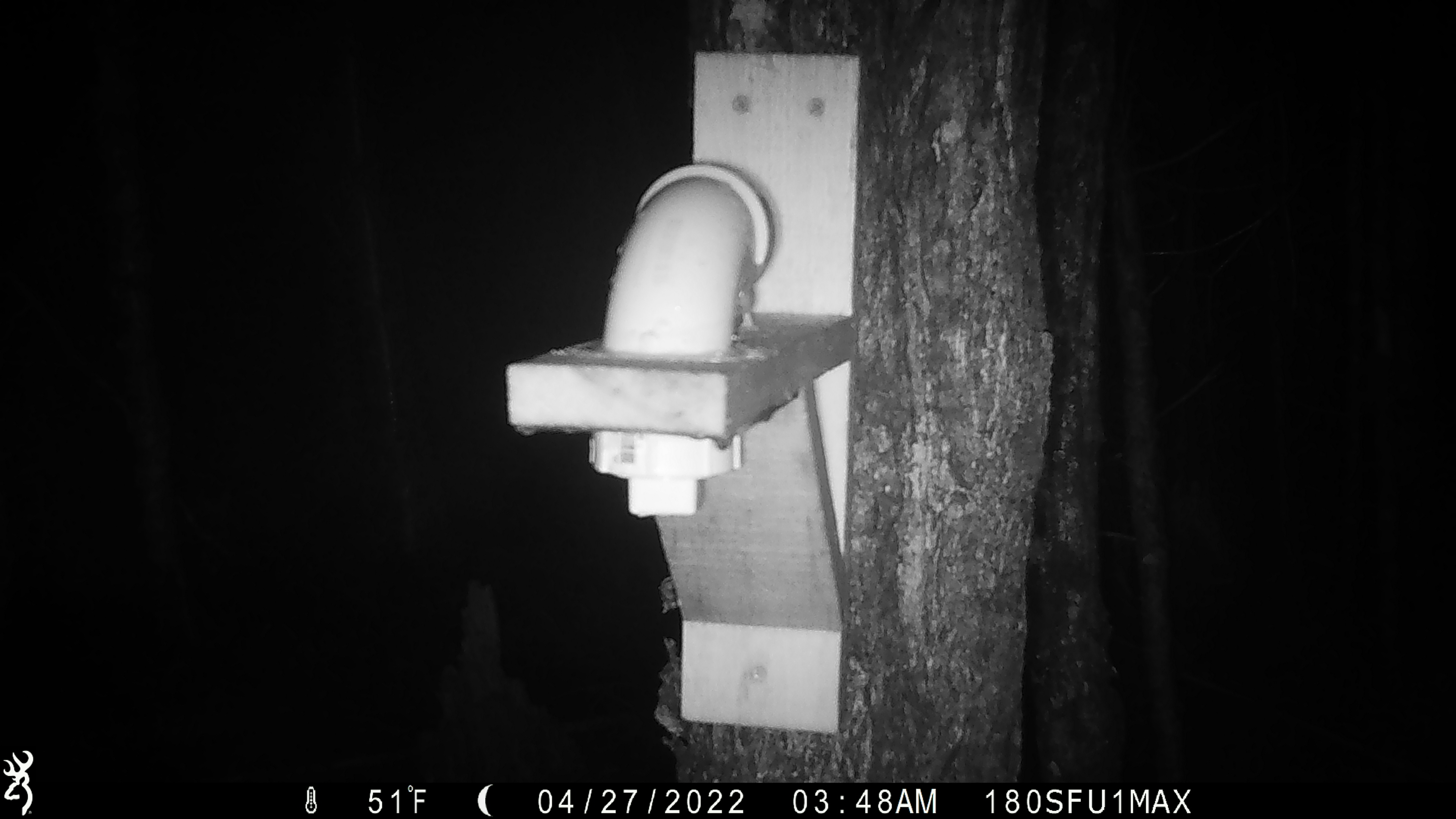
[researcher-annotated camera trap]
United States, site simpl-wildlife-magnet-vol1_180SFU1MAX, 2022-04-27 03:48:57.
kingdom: Animalia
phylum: Chordata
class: Mammalia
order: Rodentia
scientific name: Rodentia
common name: mouse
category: mouse sp.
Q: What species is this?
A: Mouse sp. (mouse) (Rodentia).